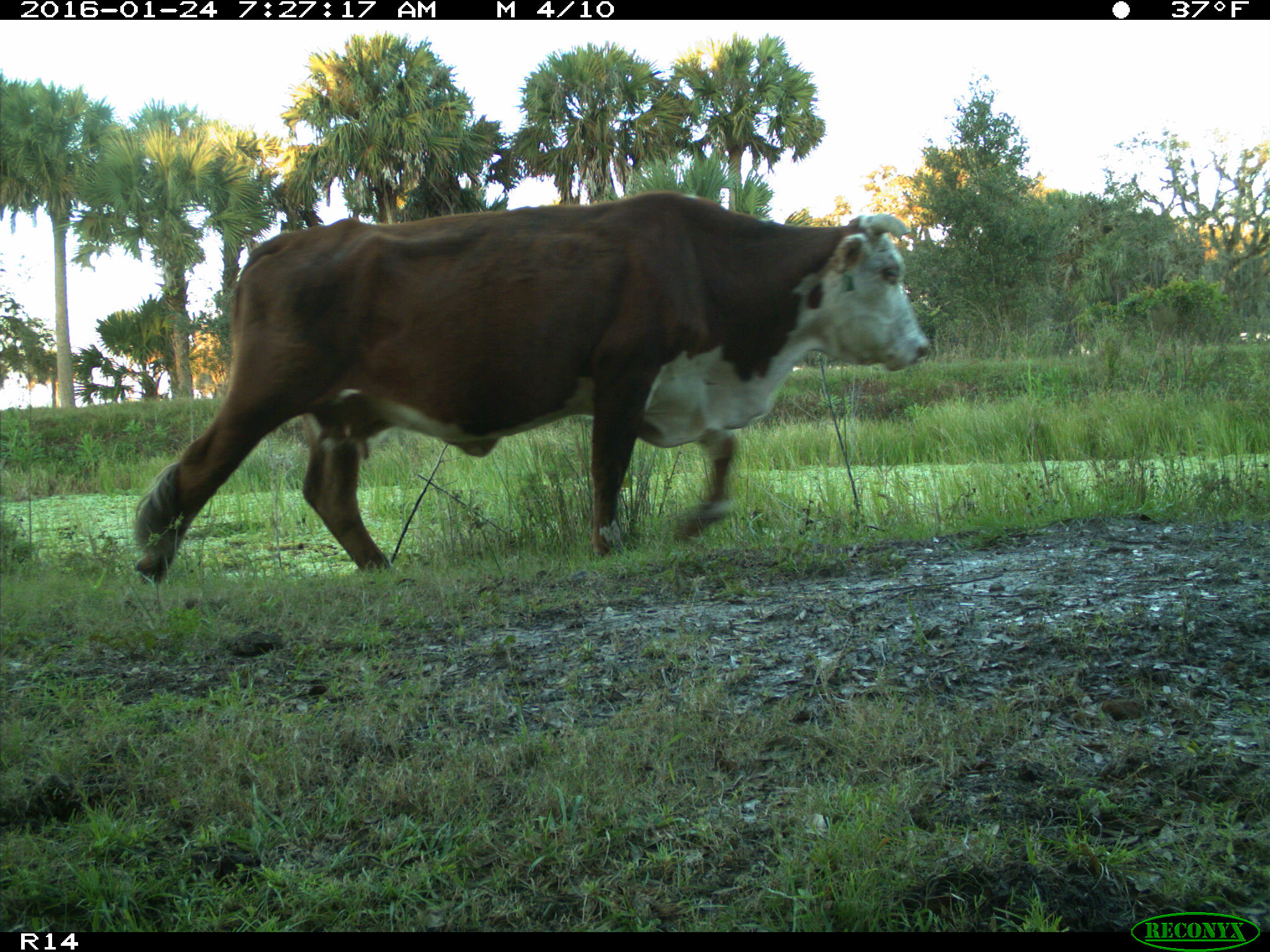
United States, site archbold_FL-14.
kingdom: Animalia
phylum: Chordata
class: Mammalia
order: Artiodactyla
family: Bovidae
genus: Bos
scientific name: Bos taurus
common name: domestic cow